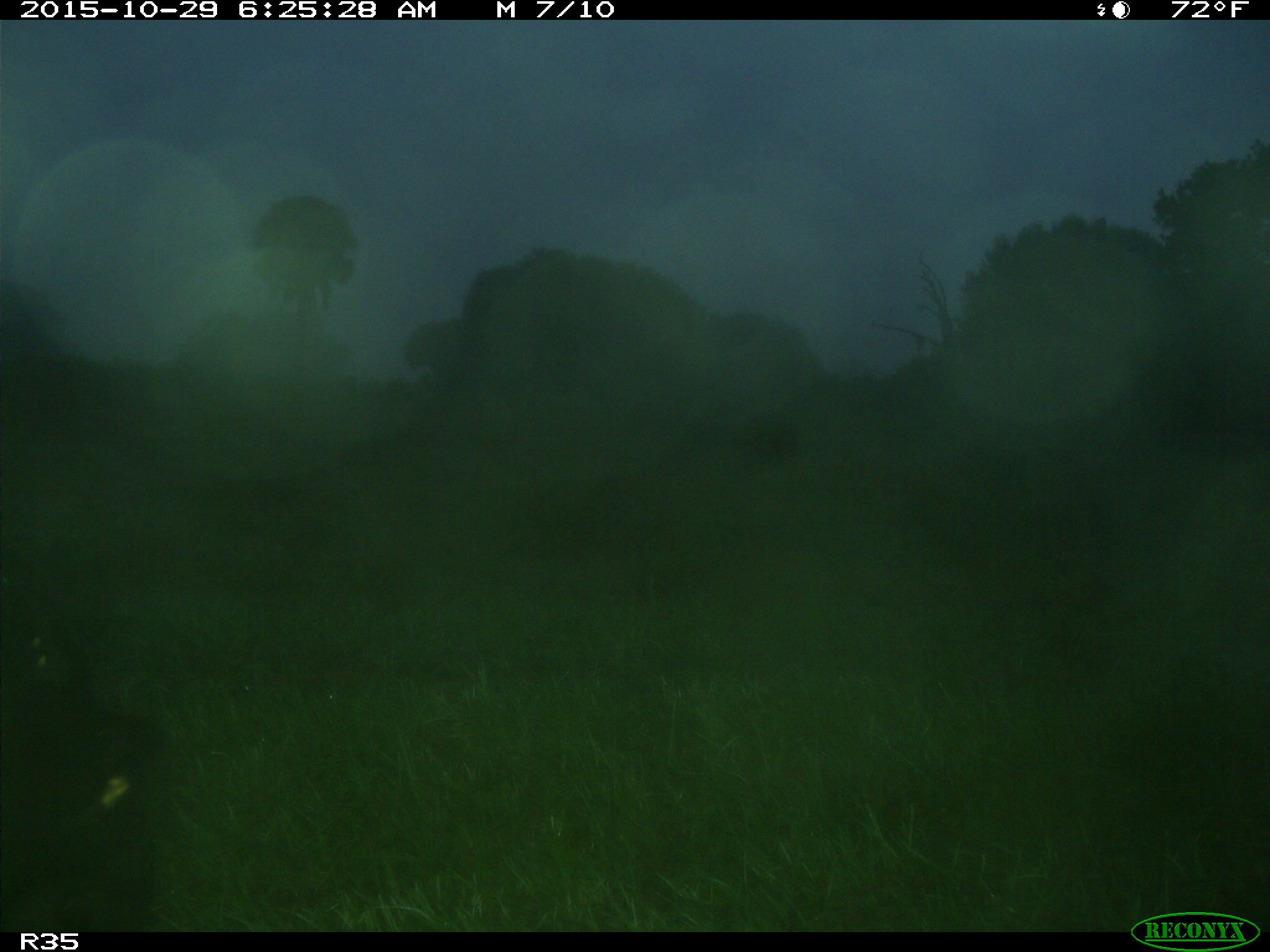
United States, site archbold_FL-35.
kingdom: Animalia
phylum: Chordata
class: Mammalia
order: Artiodactyla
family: Bovidae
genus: Bos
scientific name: Bos taurus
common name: domestic cow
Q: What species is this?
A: Bos taurus (domestic cow).